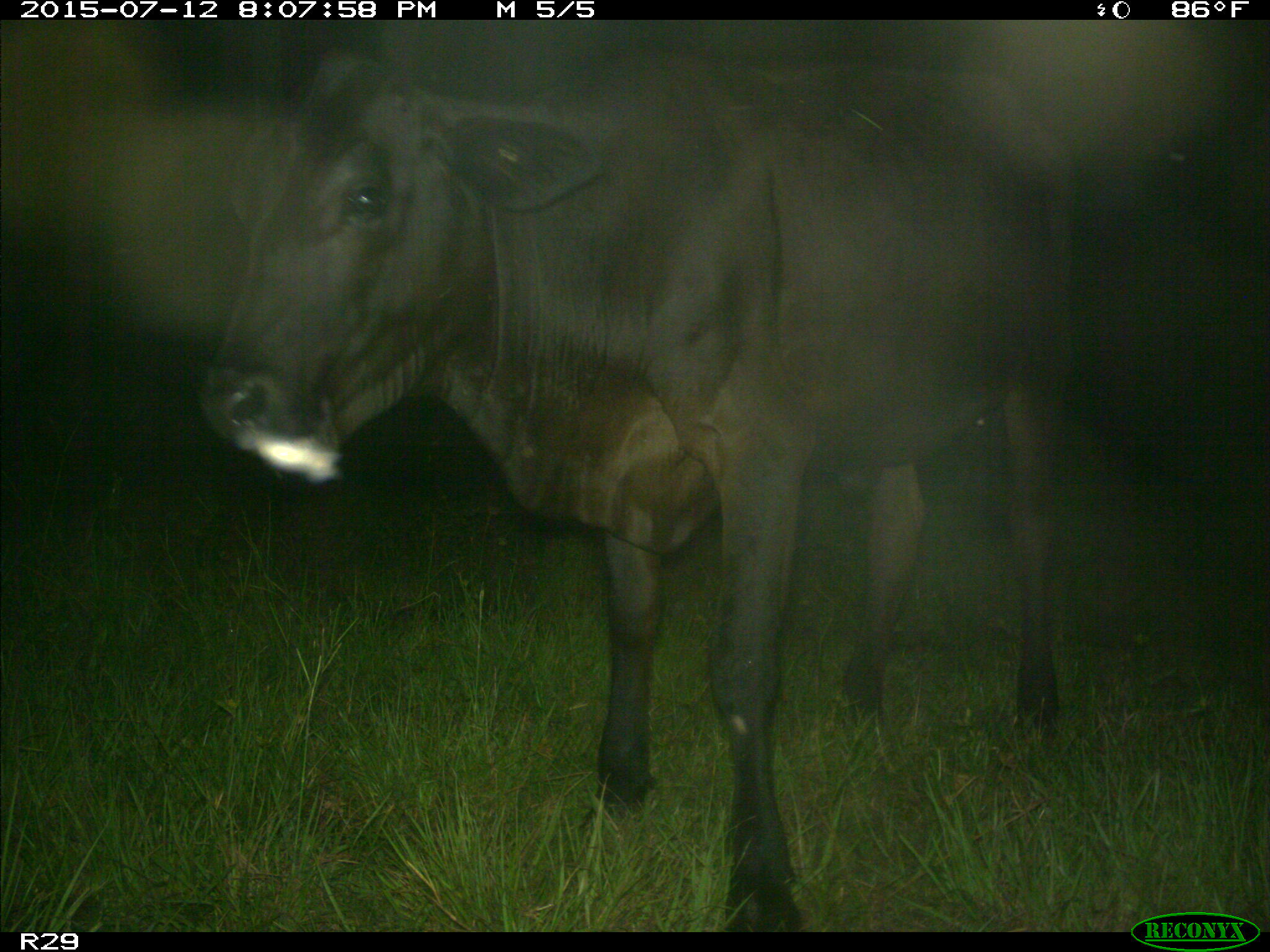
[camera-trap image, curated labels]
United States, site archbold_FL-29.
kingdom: Animalia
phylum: Chordata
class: Mammalia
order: Artiodactyla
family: Bovidae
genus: Bos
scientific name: Bos taurus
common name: domestic cow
Bos taurus (domestic cow).